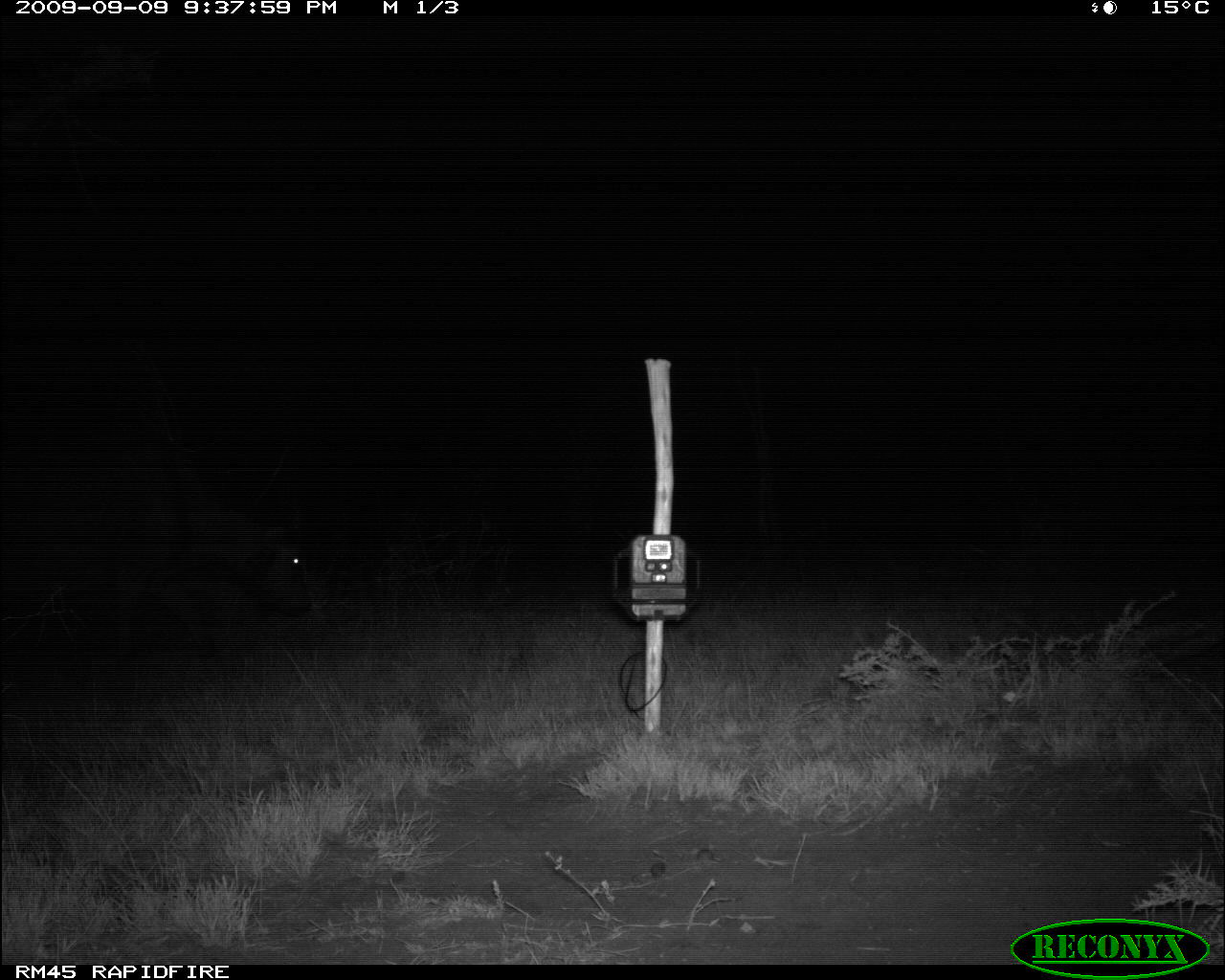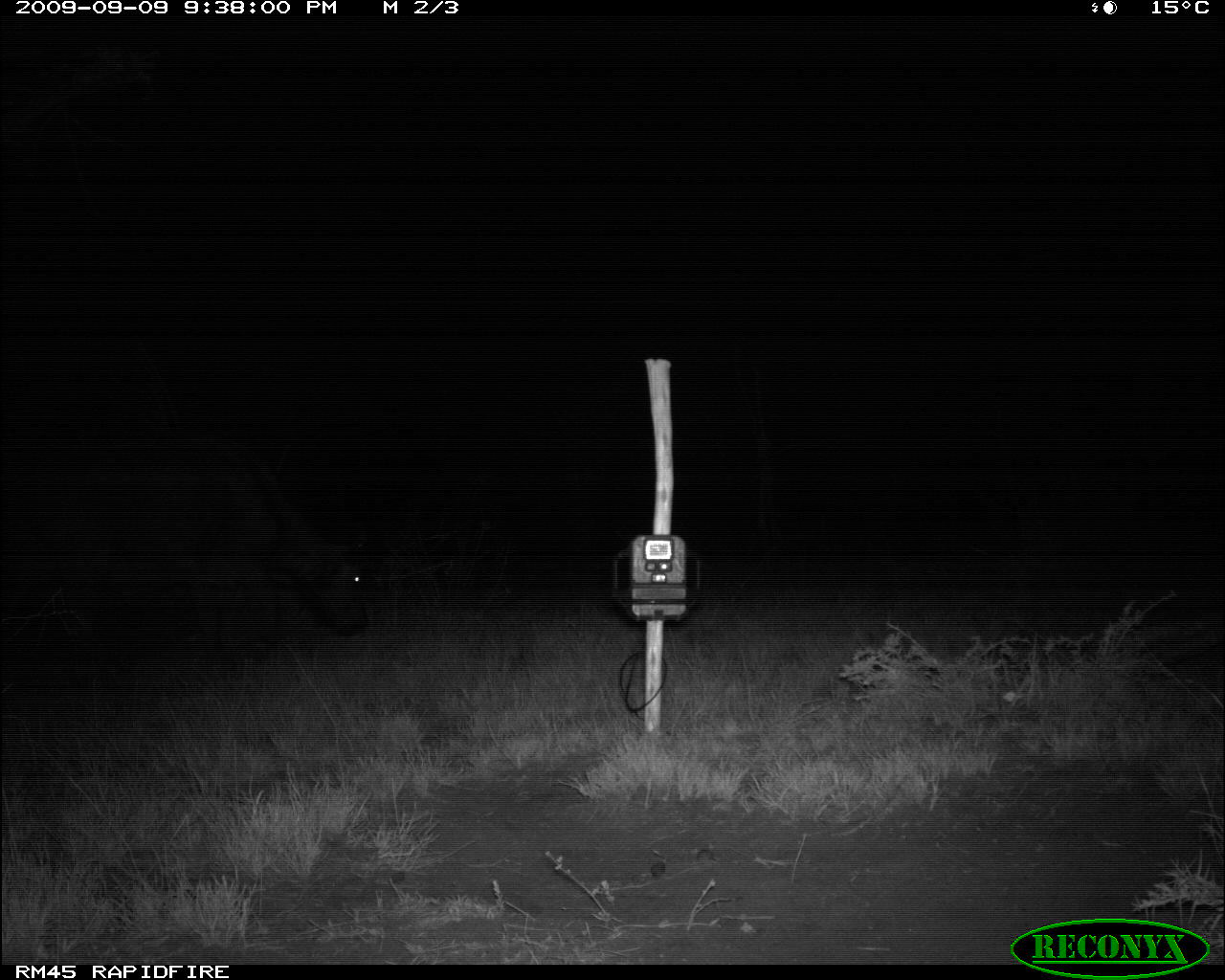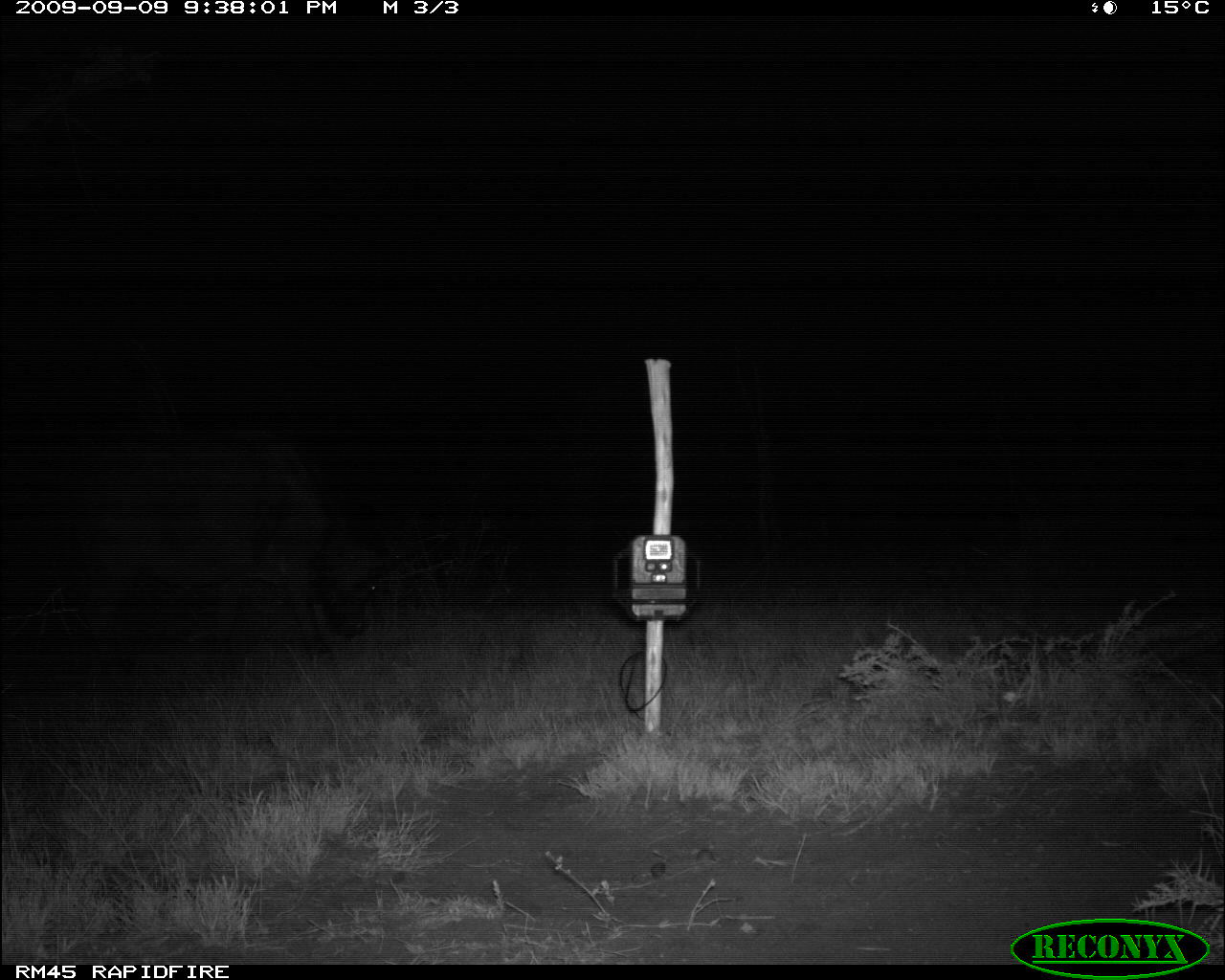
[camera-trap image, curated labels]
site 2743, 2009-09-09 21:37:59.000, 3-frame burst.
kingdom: Animalia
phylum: Chordata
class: Mammalia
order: Artiodactyla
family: Bovidae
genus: Syncerus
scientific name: Syncerus caffer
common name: african buffalo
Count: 1.